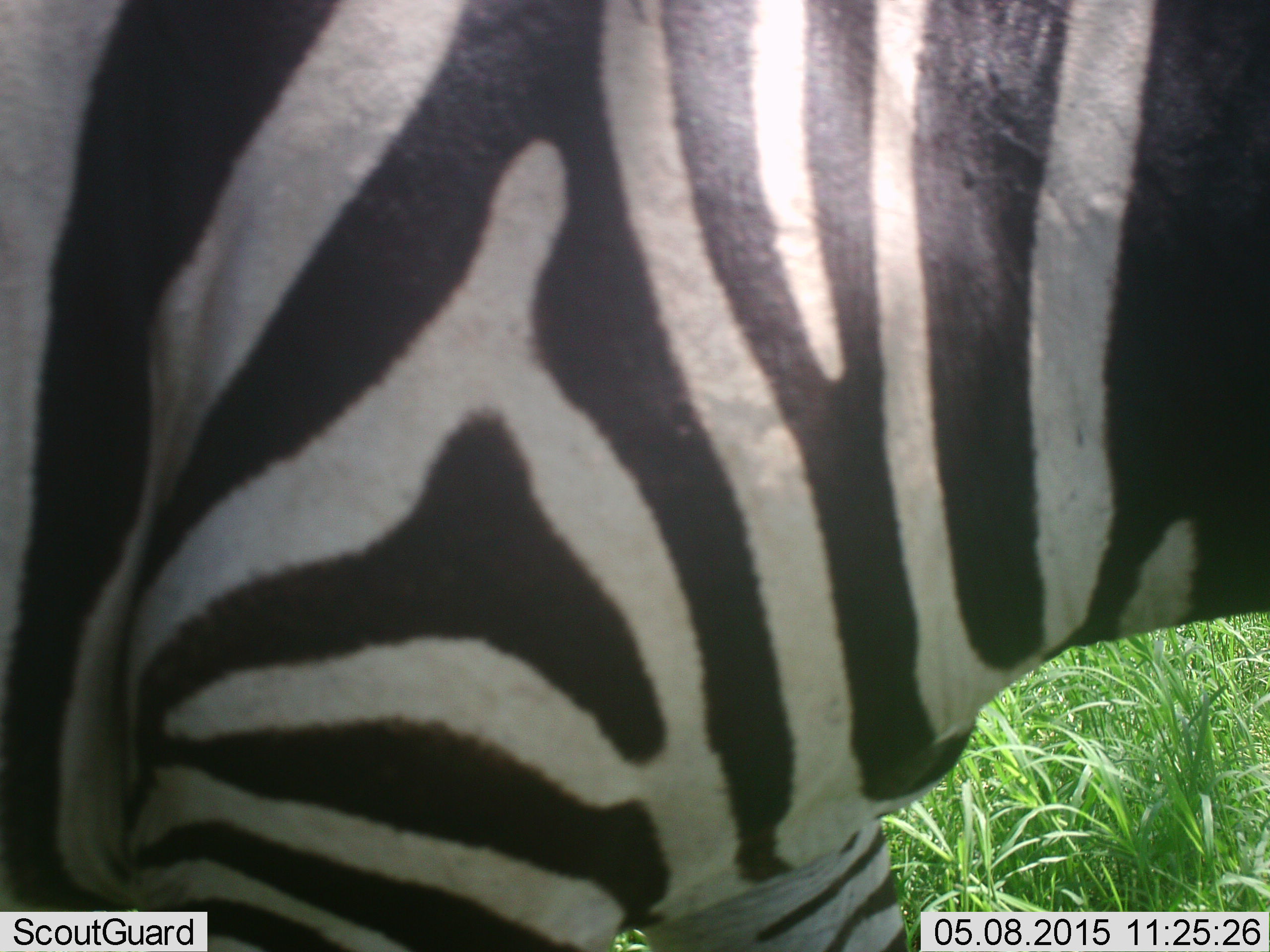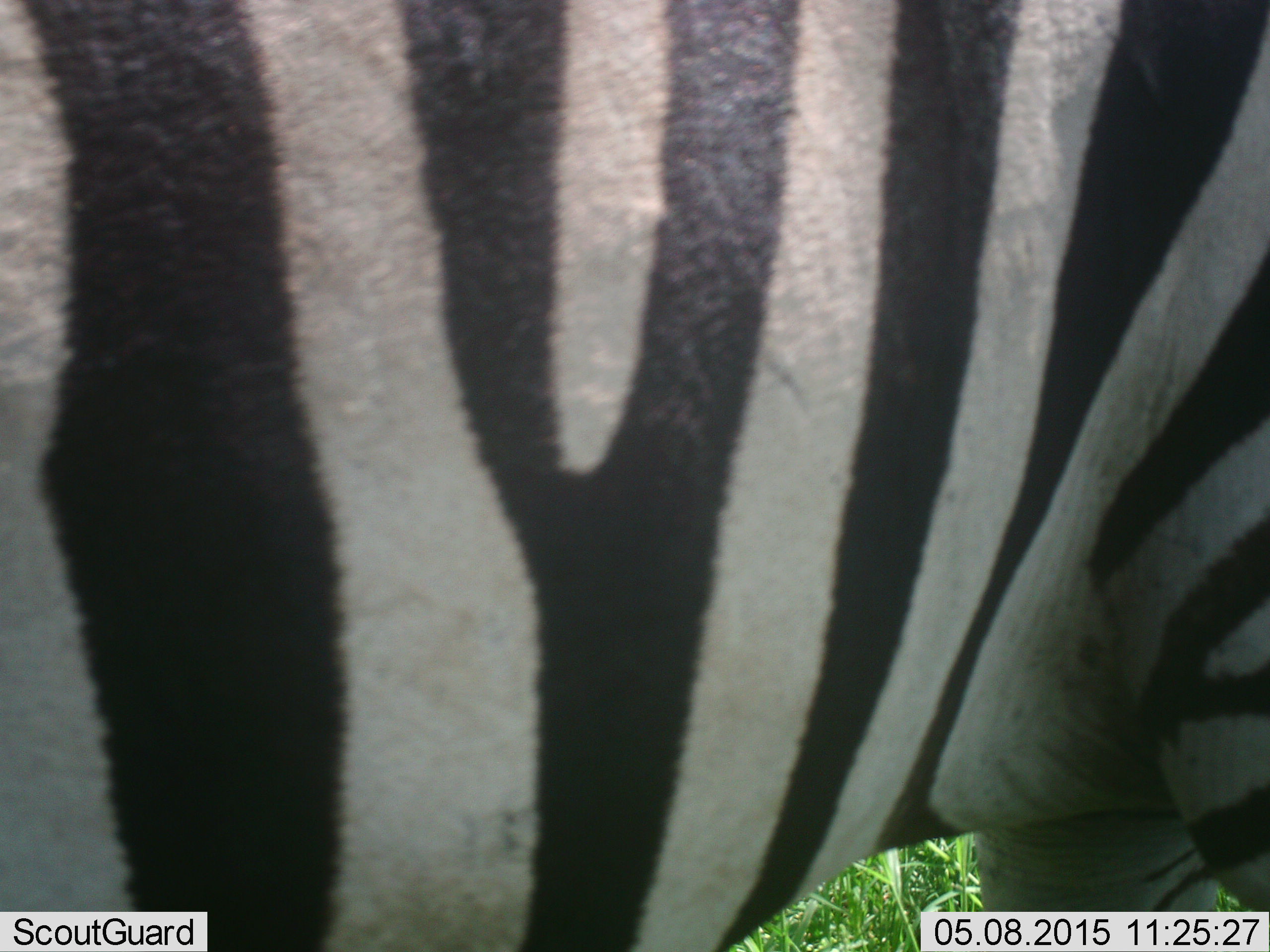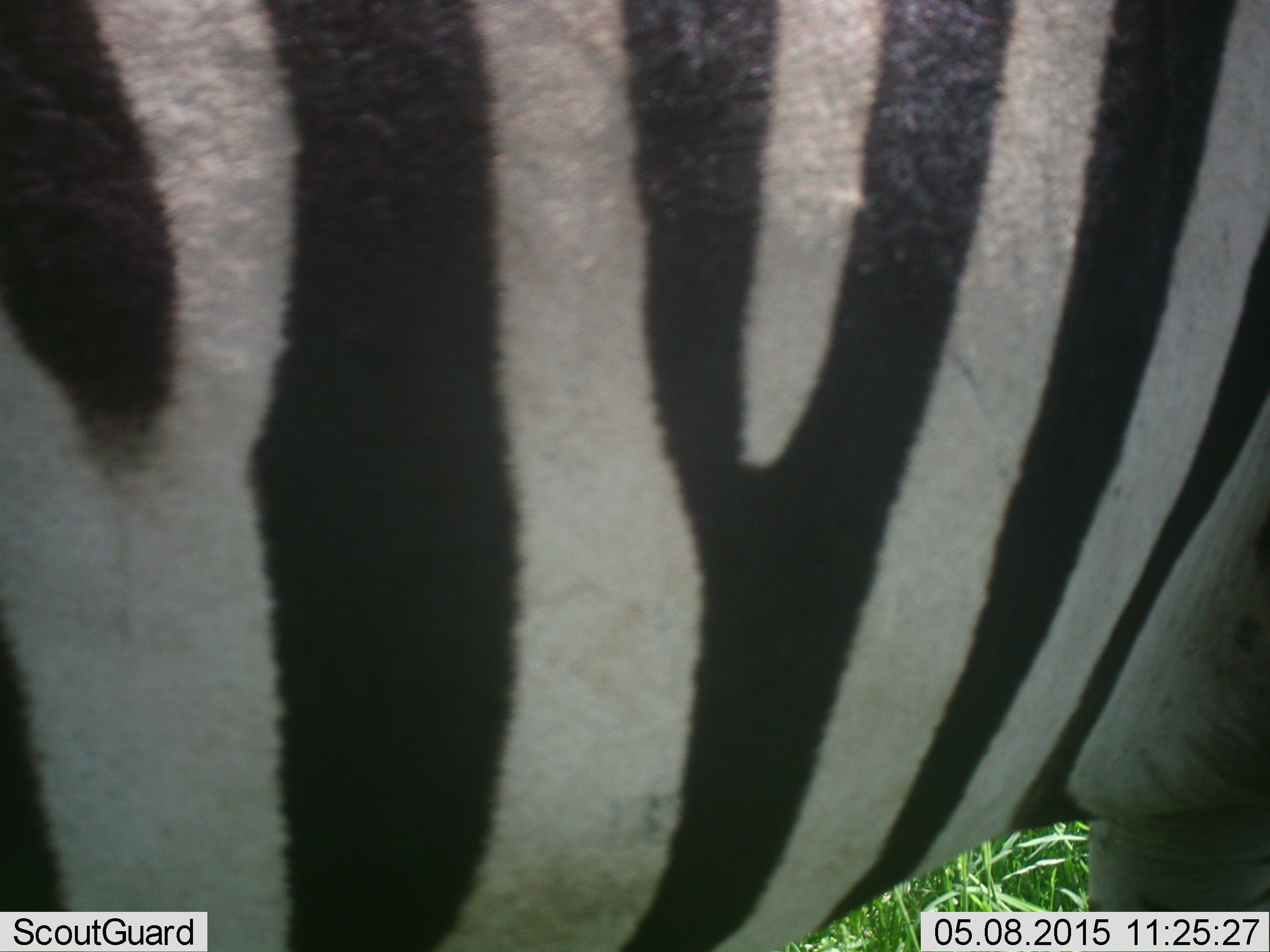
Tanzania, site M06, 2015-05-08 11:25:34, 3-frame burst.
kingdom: Animalia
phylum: Chordata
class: Mammalia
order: Perissodactyla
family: Equidae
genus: Equus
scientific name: Equus quagga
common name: plains zebra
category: zebra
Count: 1.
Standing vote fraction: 50%.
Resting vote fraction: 0%.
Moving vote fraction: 50%.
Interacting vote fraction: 0%.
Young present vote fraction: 0%.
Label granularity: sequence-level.